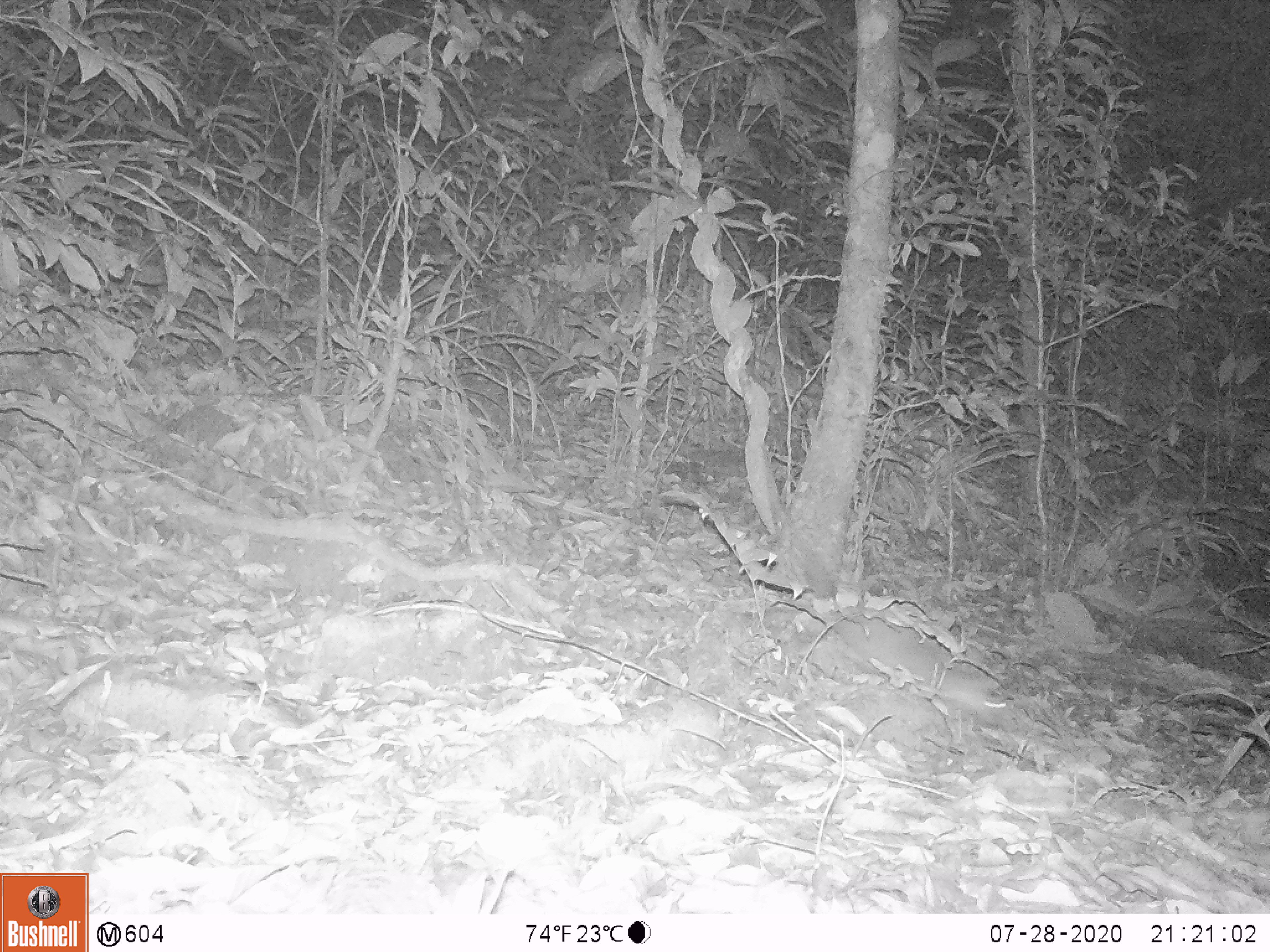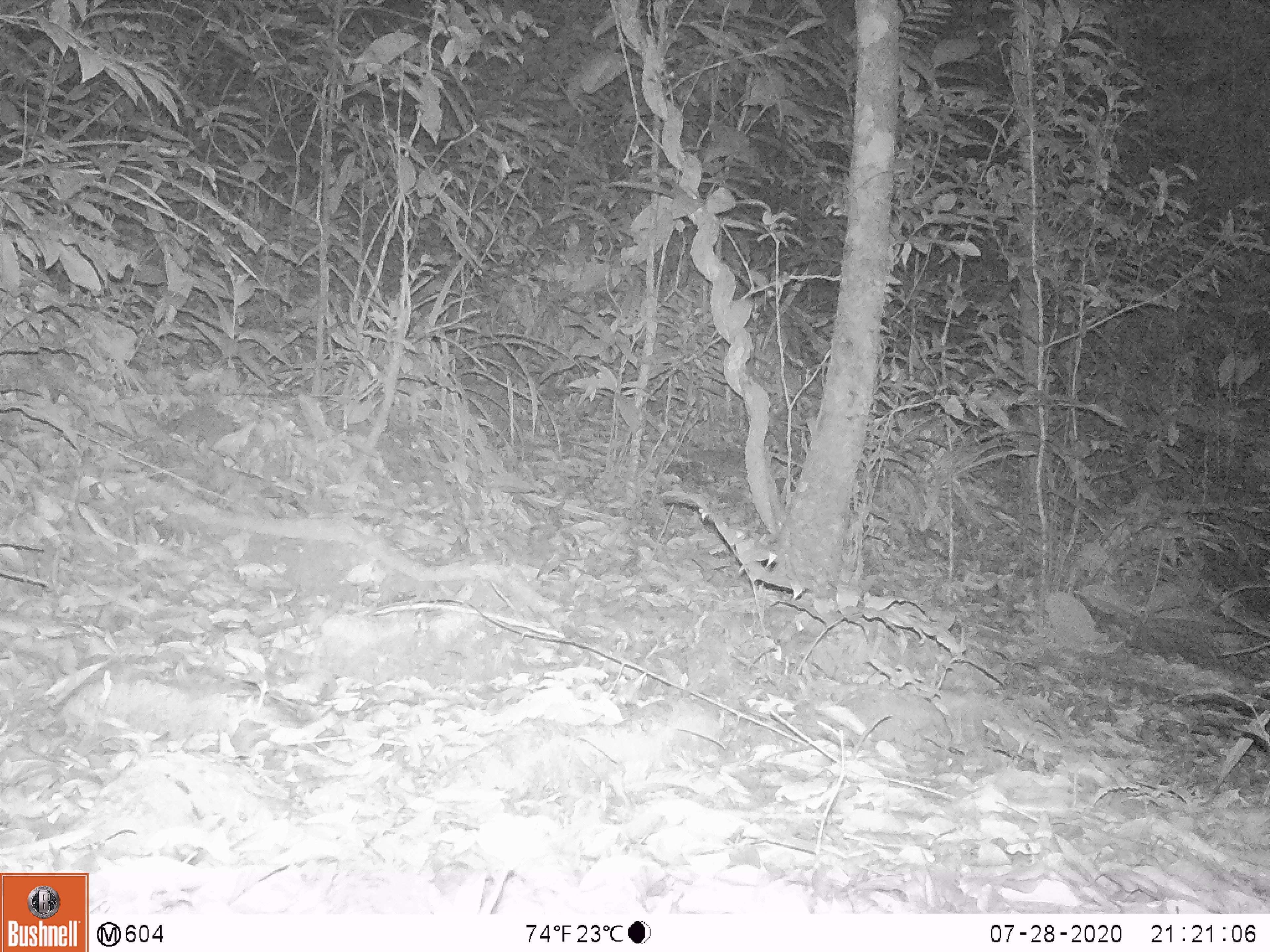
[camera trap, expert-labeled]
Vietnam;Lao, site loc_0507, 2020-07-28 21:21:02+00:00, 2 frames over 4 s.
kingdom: Animalia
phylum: Chordata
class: Mammalia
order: Carnivora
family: Mustelidae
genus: Melogale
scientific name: Melogale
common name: ferret badger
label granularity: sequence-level